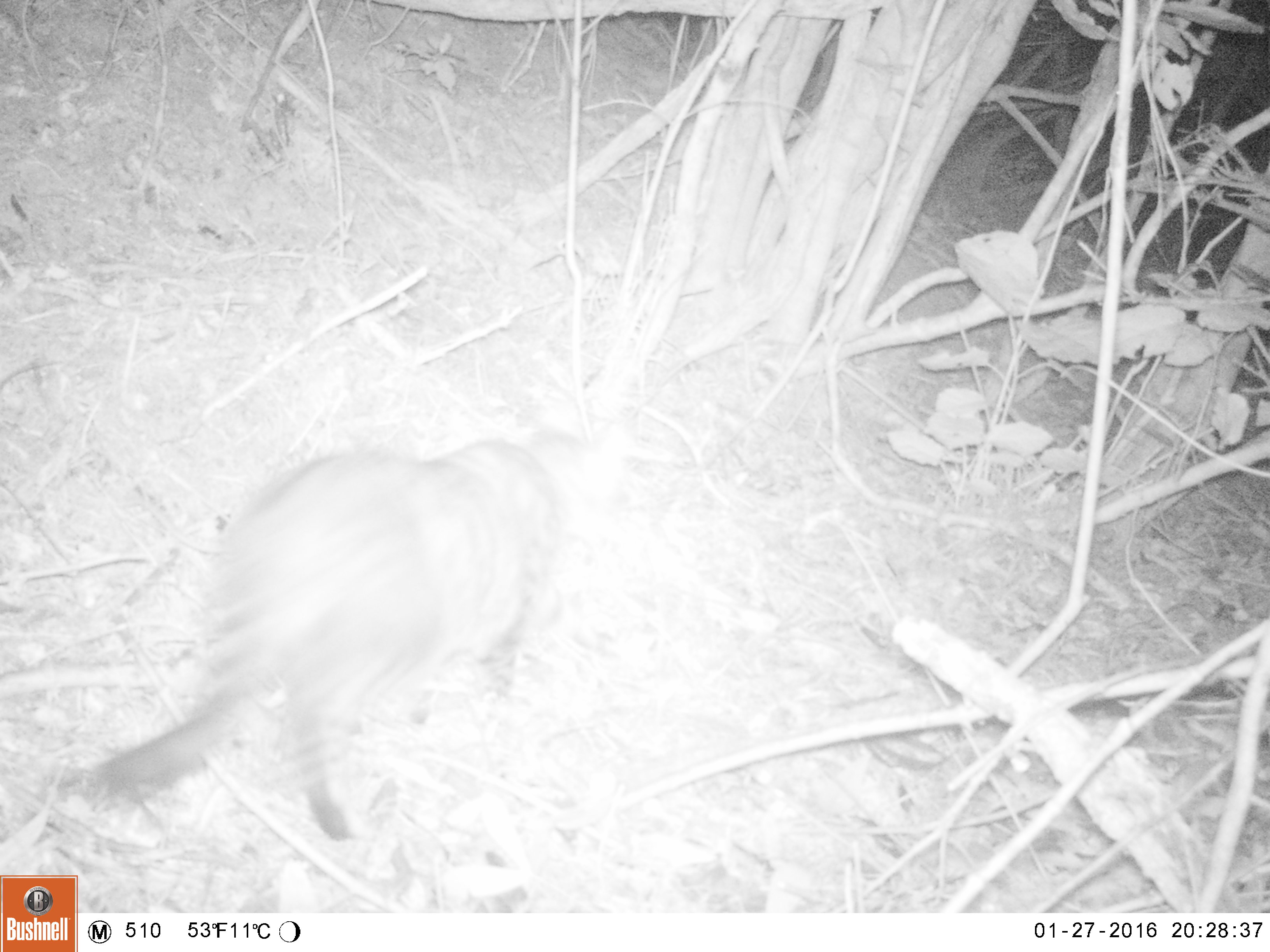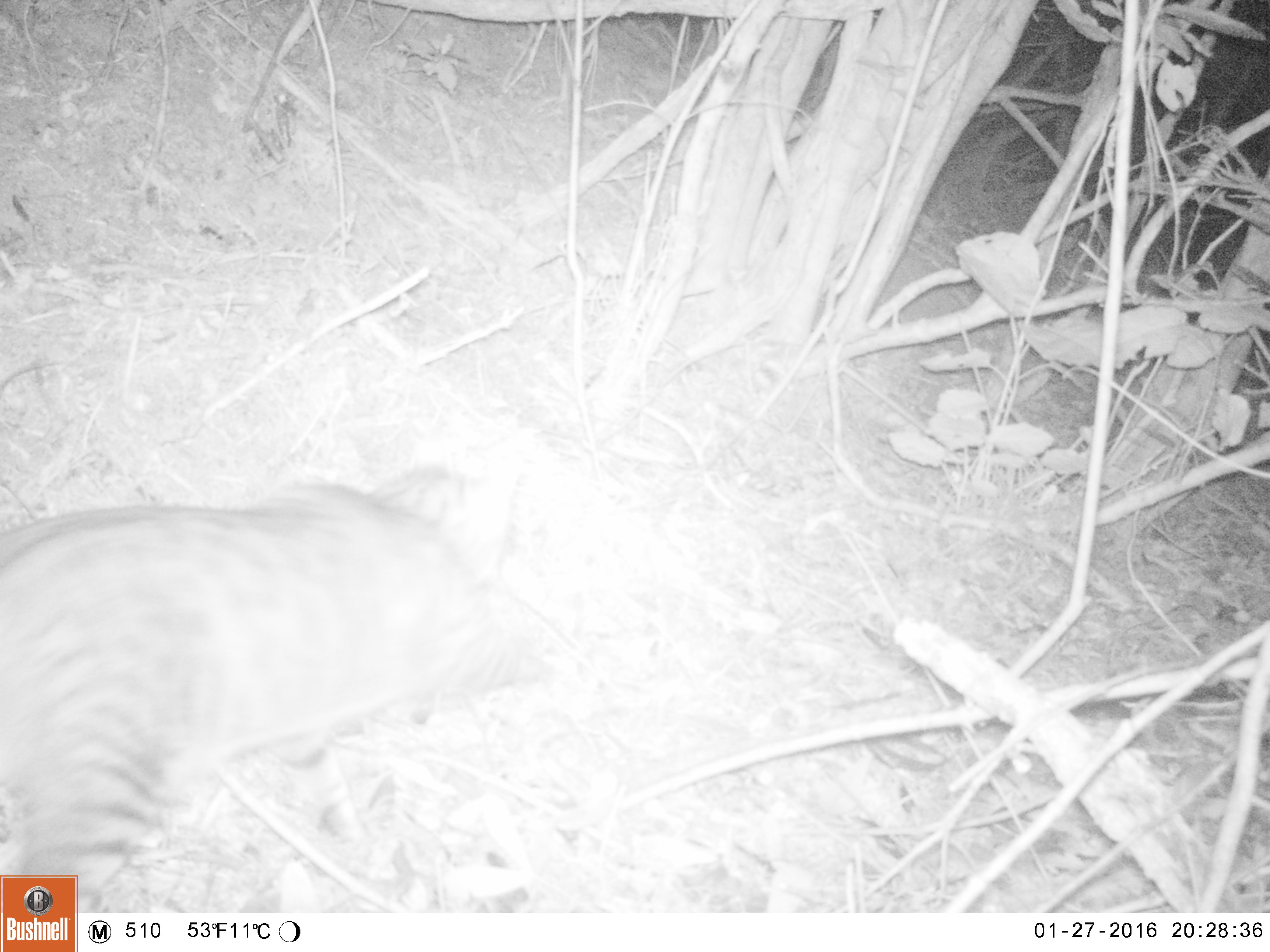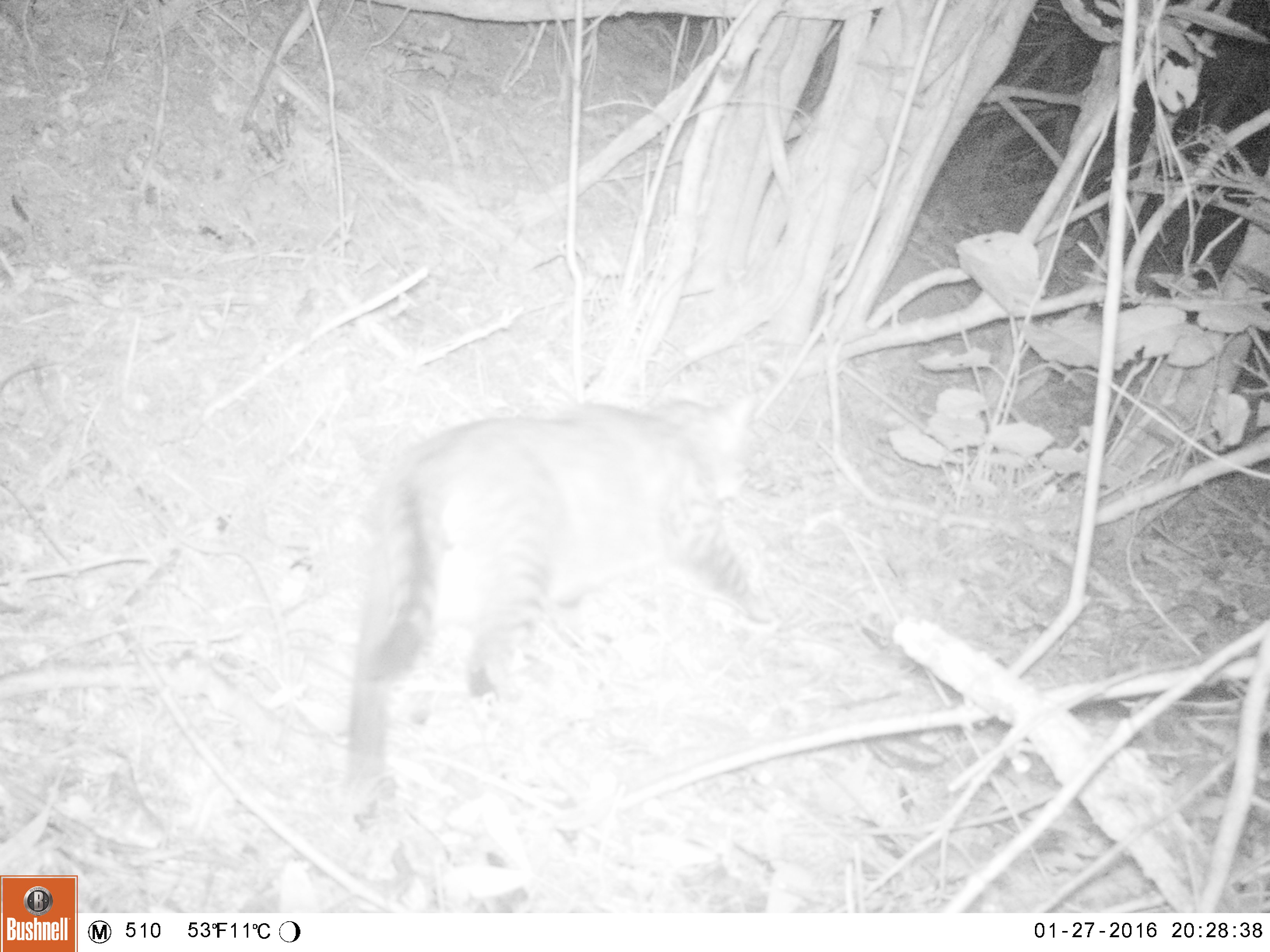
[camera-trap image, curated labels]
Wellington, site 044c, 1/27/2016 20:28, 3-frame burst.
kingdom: Animalia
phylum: Chordata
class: Mammalia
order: Carnivora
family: Felidae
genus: Felis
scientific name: Felis catus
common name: cat